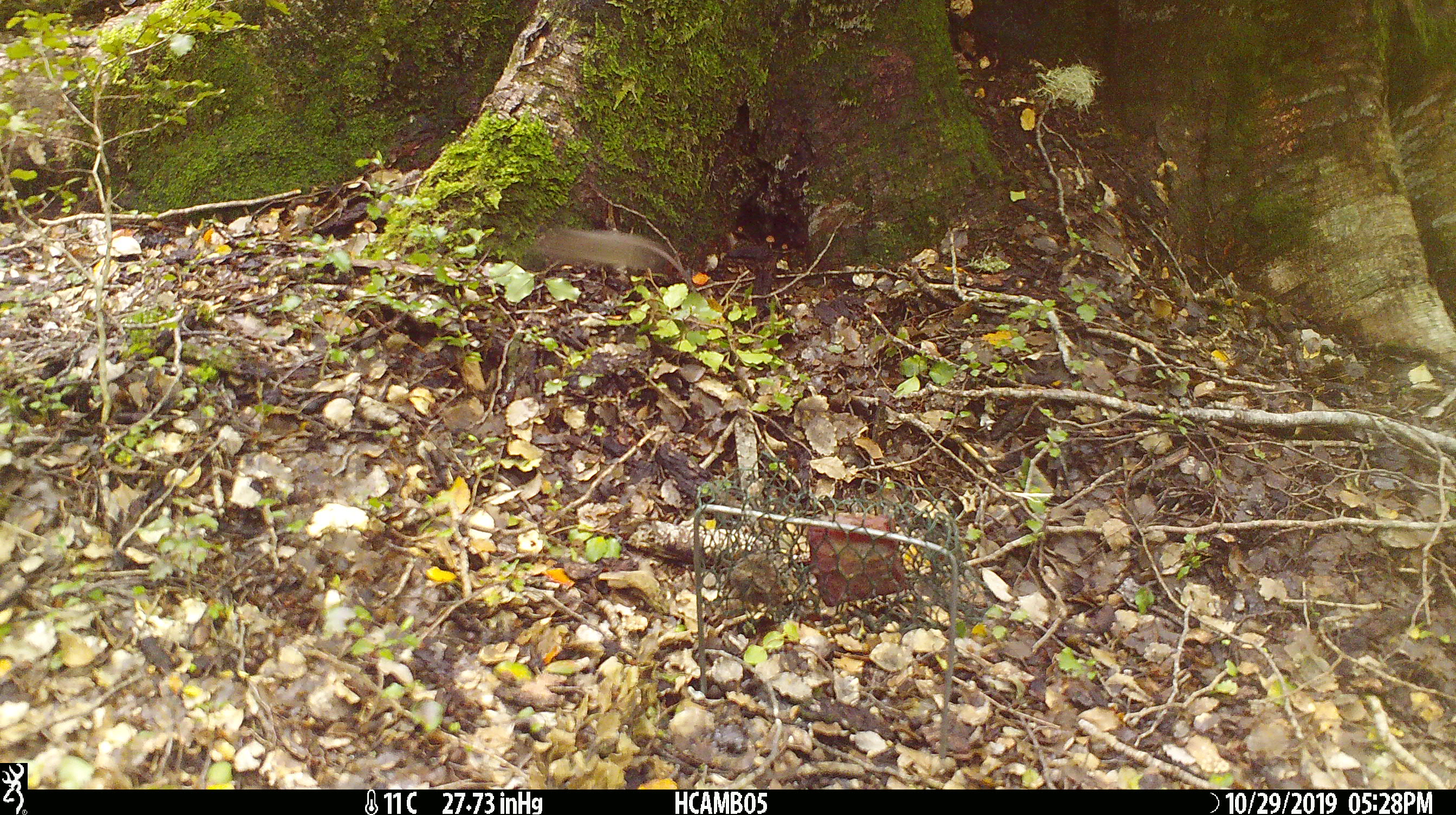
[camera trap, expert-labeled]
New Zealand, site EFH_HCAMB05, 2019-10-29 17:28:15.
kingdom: Animalia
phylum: Chordata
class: Mammalia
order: Rodentia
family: Muridae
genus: Mus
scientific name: Mus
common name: mouse